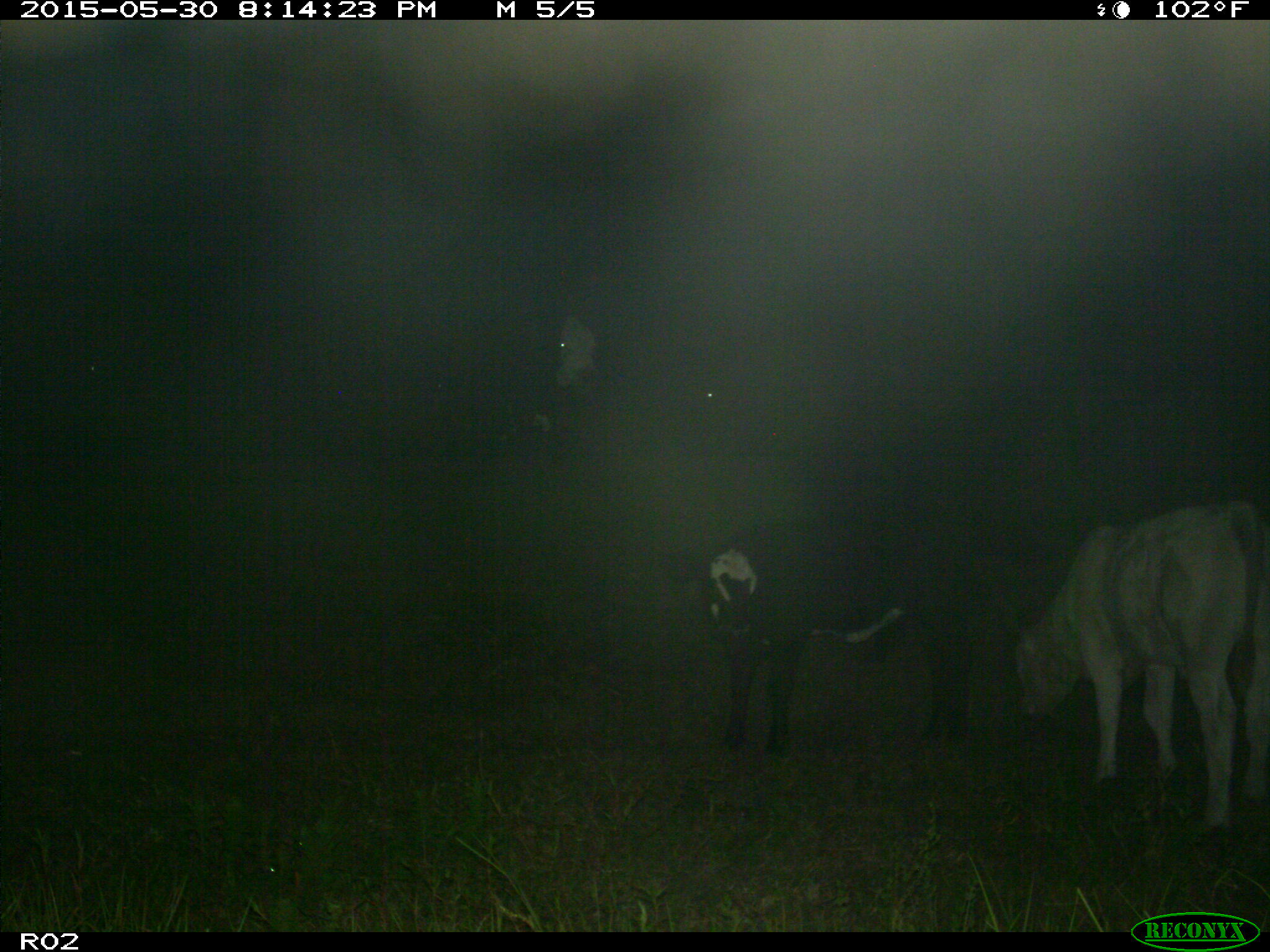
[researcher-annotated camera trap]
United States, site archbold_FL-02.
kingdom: Animalia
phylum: Chordata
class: Mammalia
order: Artiodactyla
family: Bovidae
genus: Bos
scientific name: Bos taurus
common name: domestic cow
Bos taurus (domestic cow).